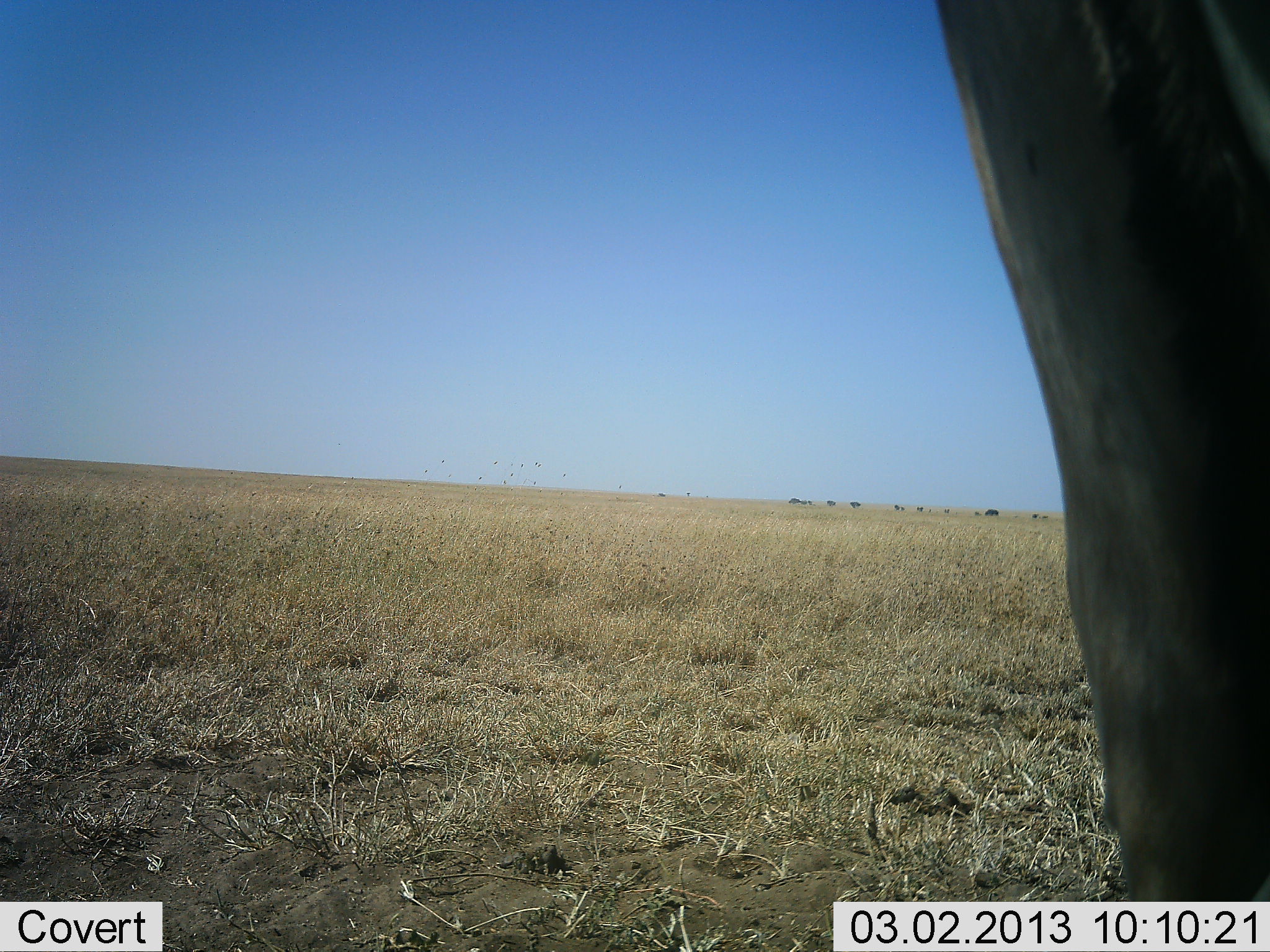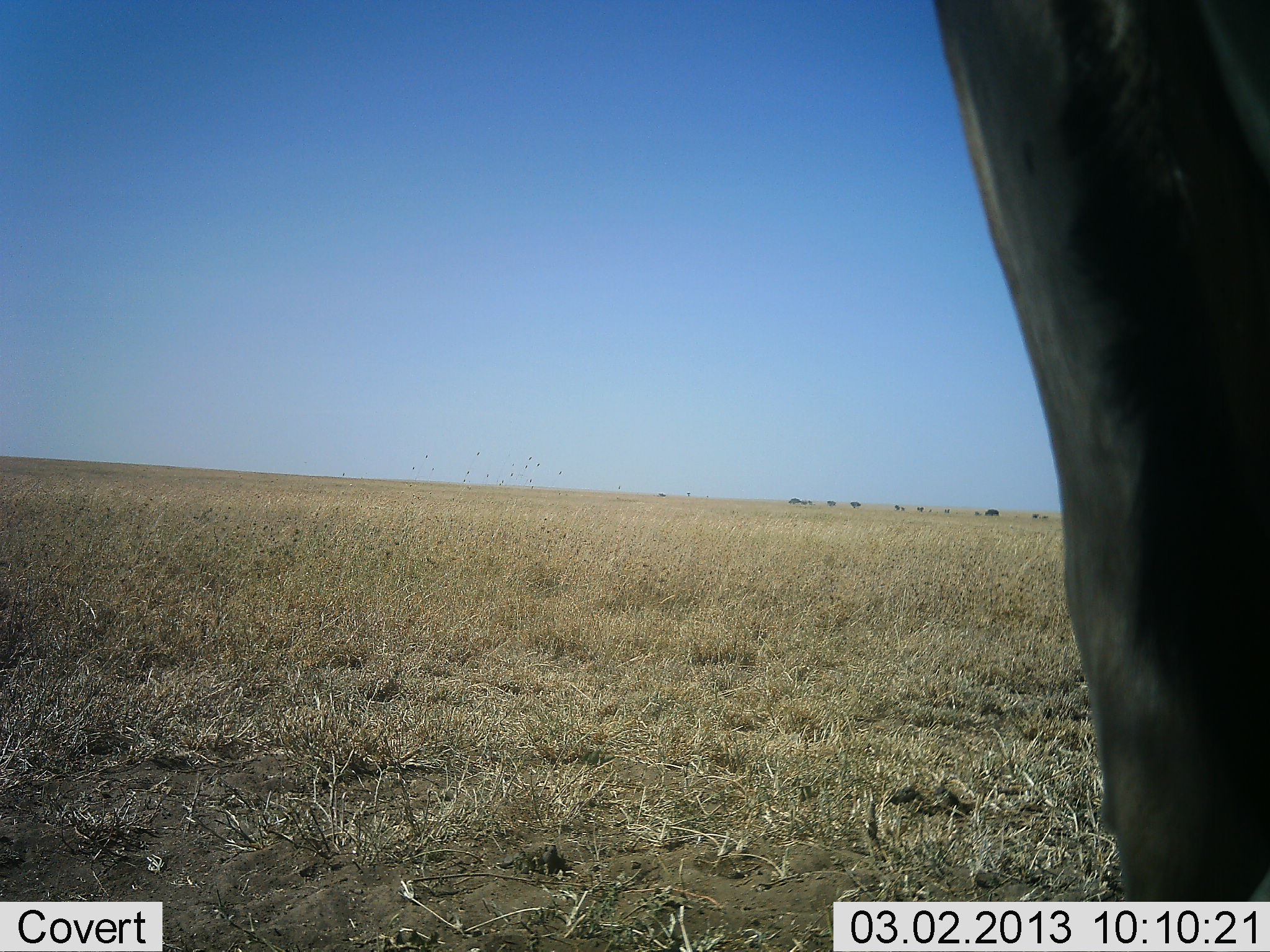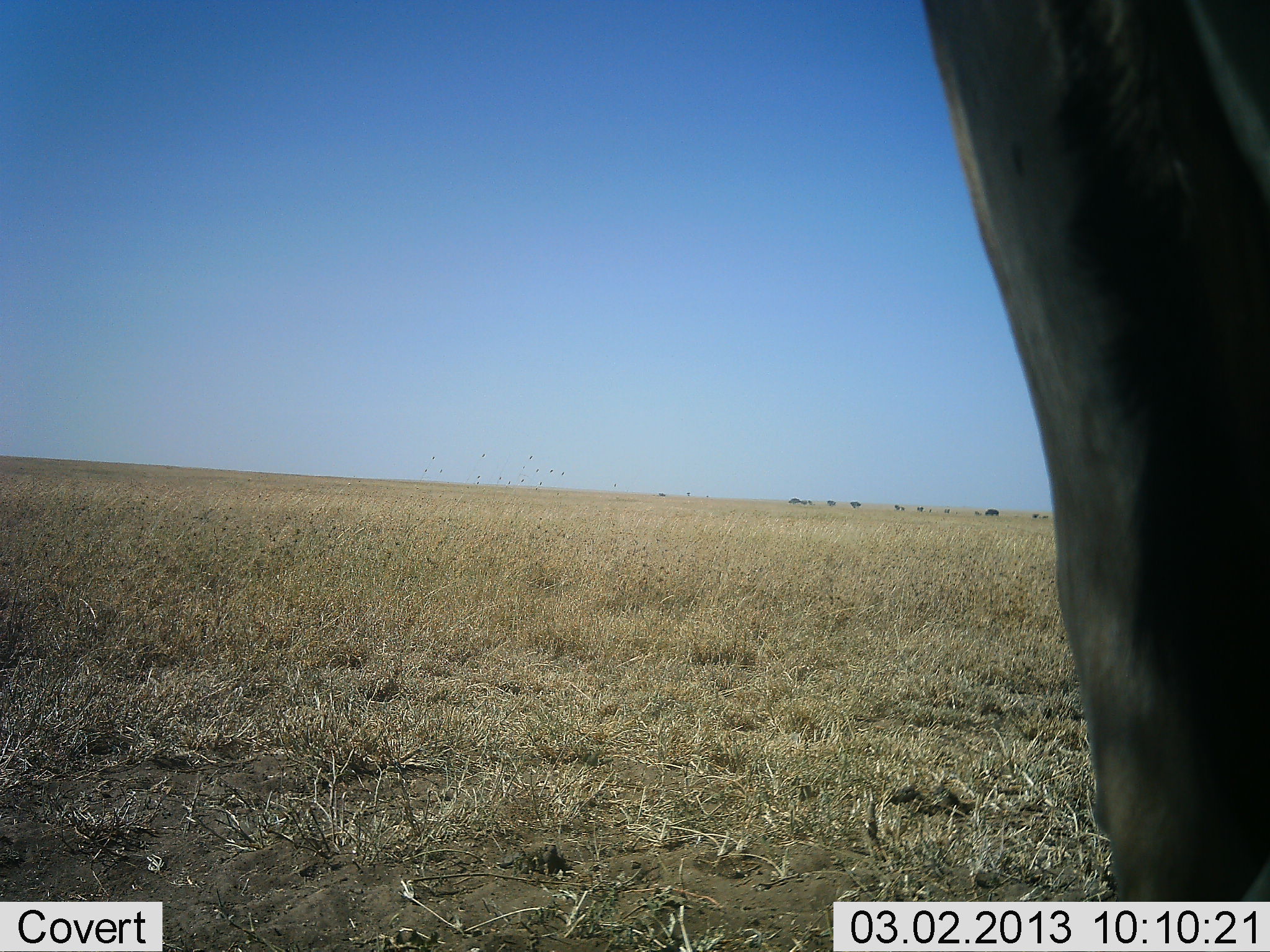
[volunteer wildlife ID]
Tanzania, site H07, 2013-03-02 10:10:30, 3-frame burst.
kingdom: Animalia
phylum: Chordata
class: Mammalia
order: Artiodactyla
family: Bovidae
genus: Alcelaphus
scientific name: Alcelaphus buselaphus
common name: hartebeest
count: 1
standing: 100%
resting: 0%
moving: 0%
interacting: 0%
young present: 0%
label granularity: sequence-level